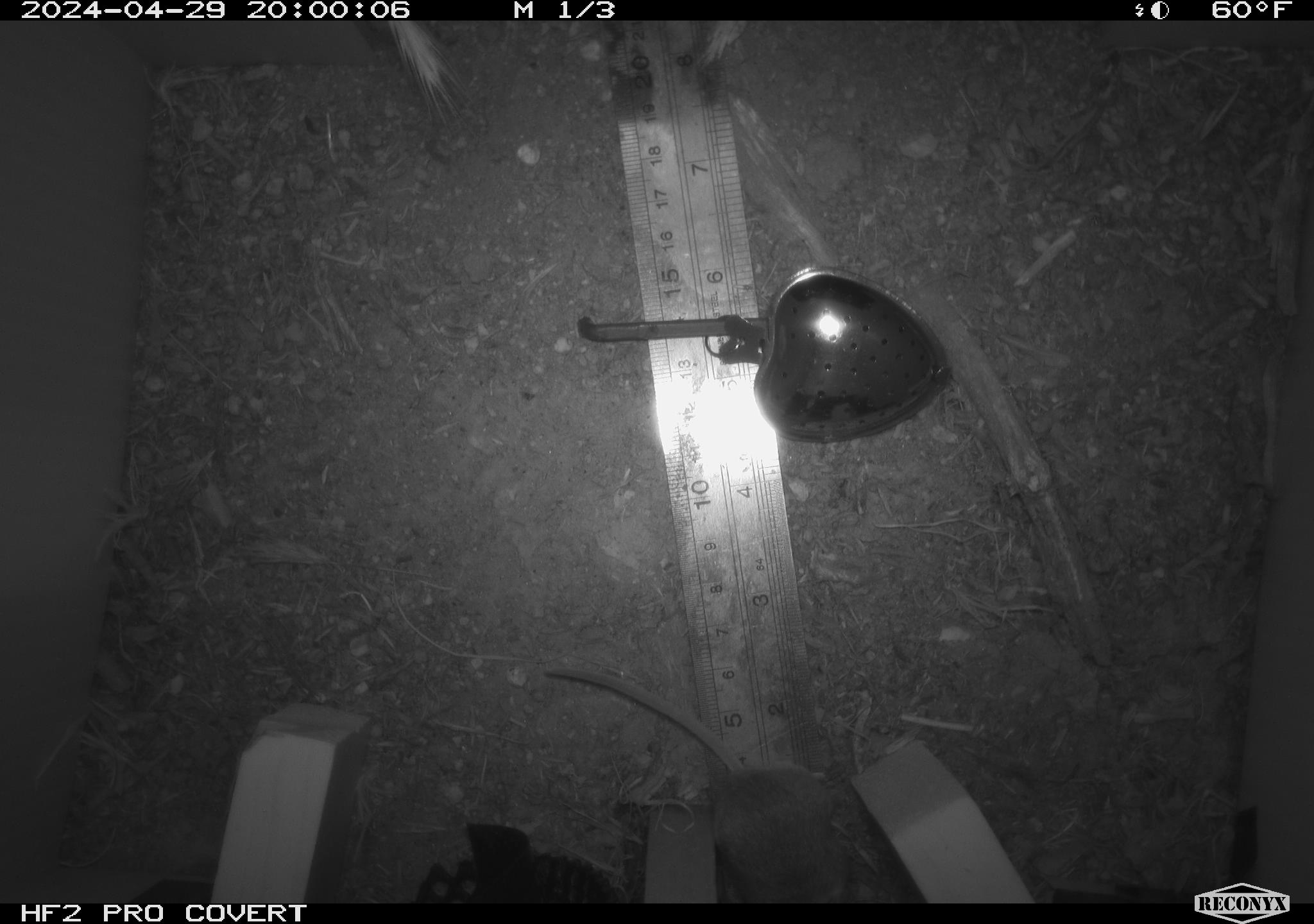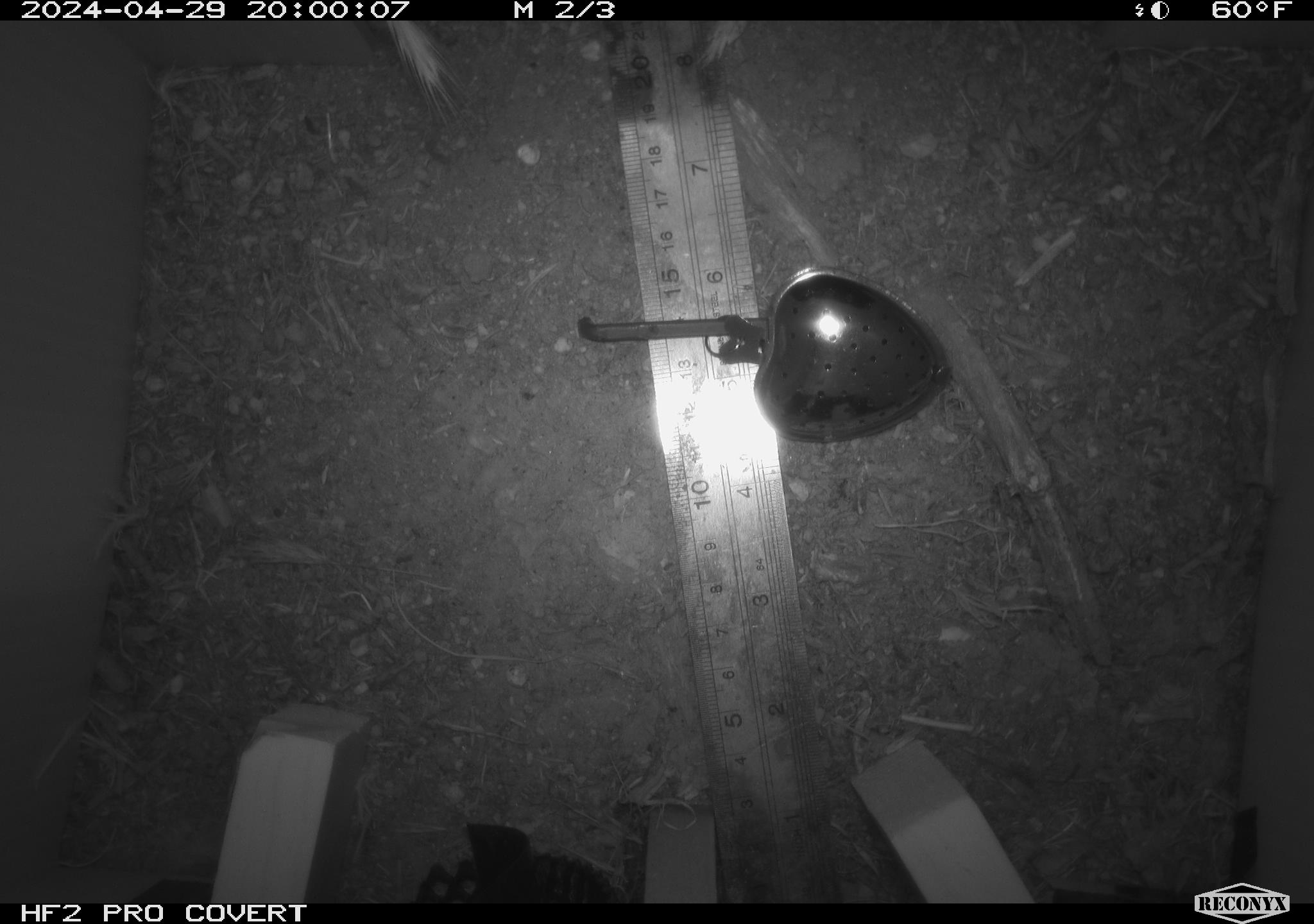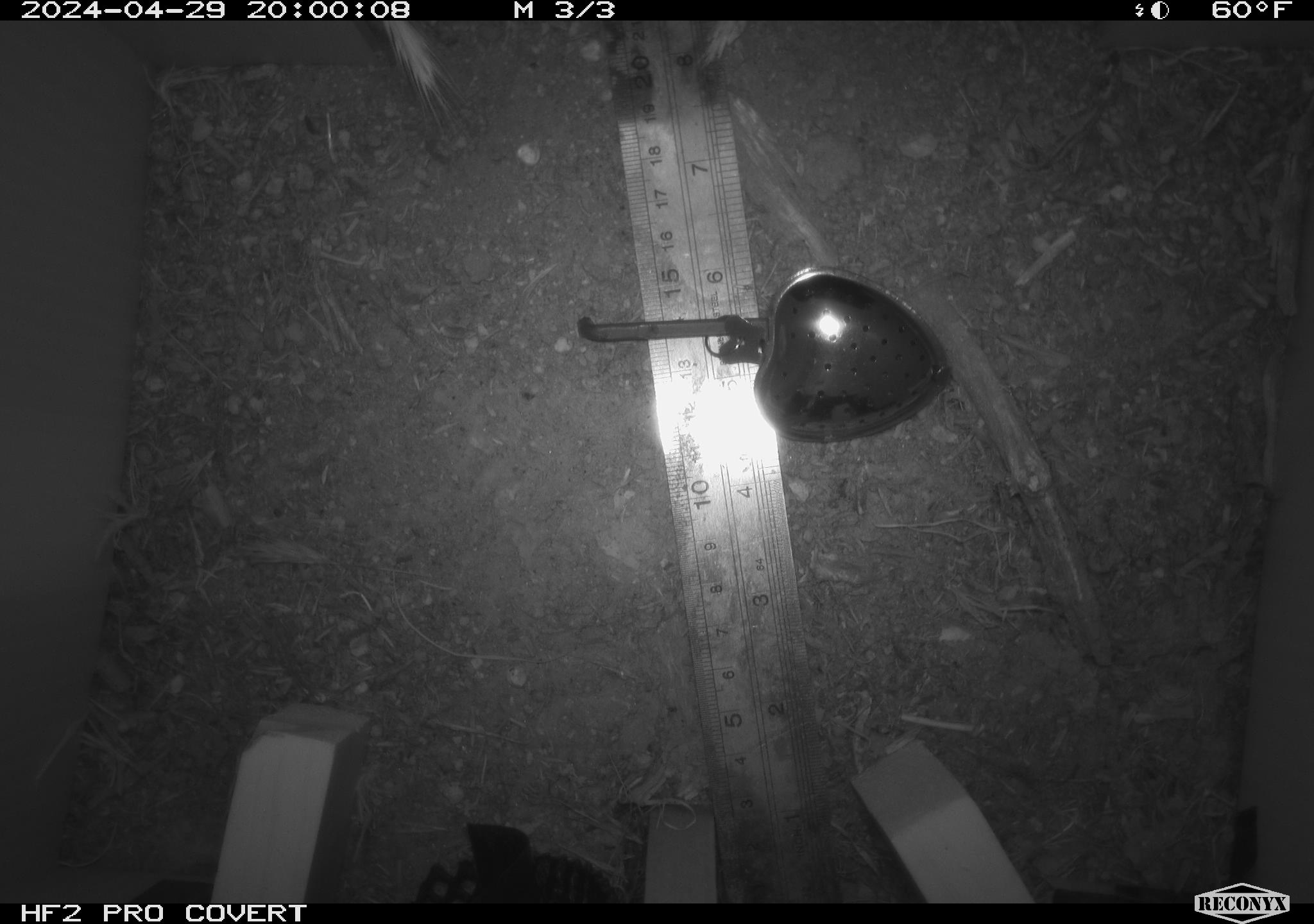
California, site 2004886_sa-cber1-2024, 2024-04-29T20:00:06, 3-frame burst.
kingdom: Animalia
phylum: Chordata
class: Mammalia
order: Rodentia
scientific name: Rodentia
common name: mouse species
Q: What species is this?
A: Mouse species (Rodentia).